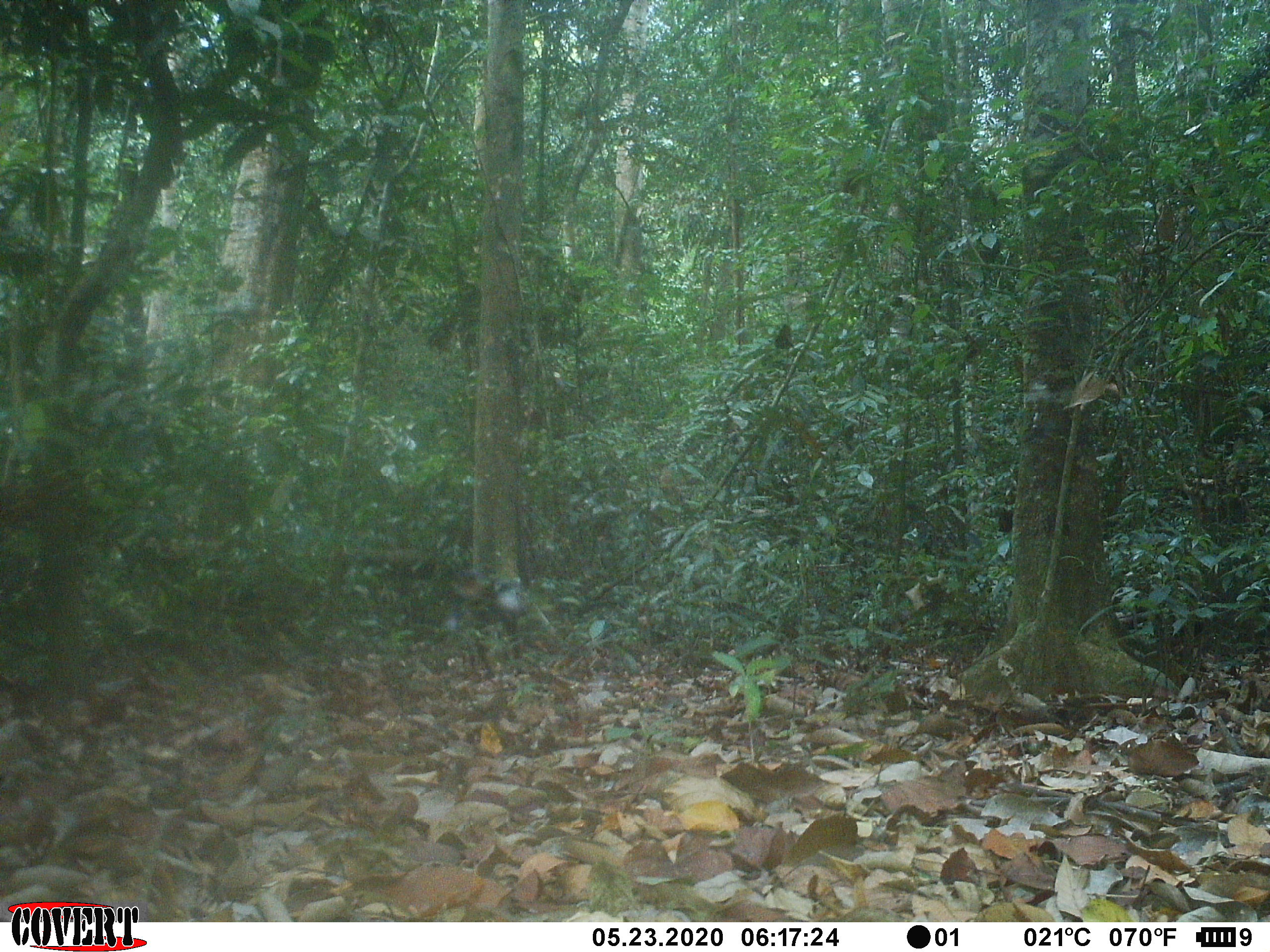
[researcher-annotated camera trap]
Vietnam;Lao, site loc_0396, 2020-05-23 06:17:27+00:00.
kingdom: Animalia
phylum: Chordata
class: Mammalia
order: Primates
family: Cercopithecidae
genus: Pygathrix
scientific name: Pygathrix nemaeus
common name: red-shanked douc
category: red shanked douc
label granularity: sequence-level